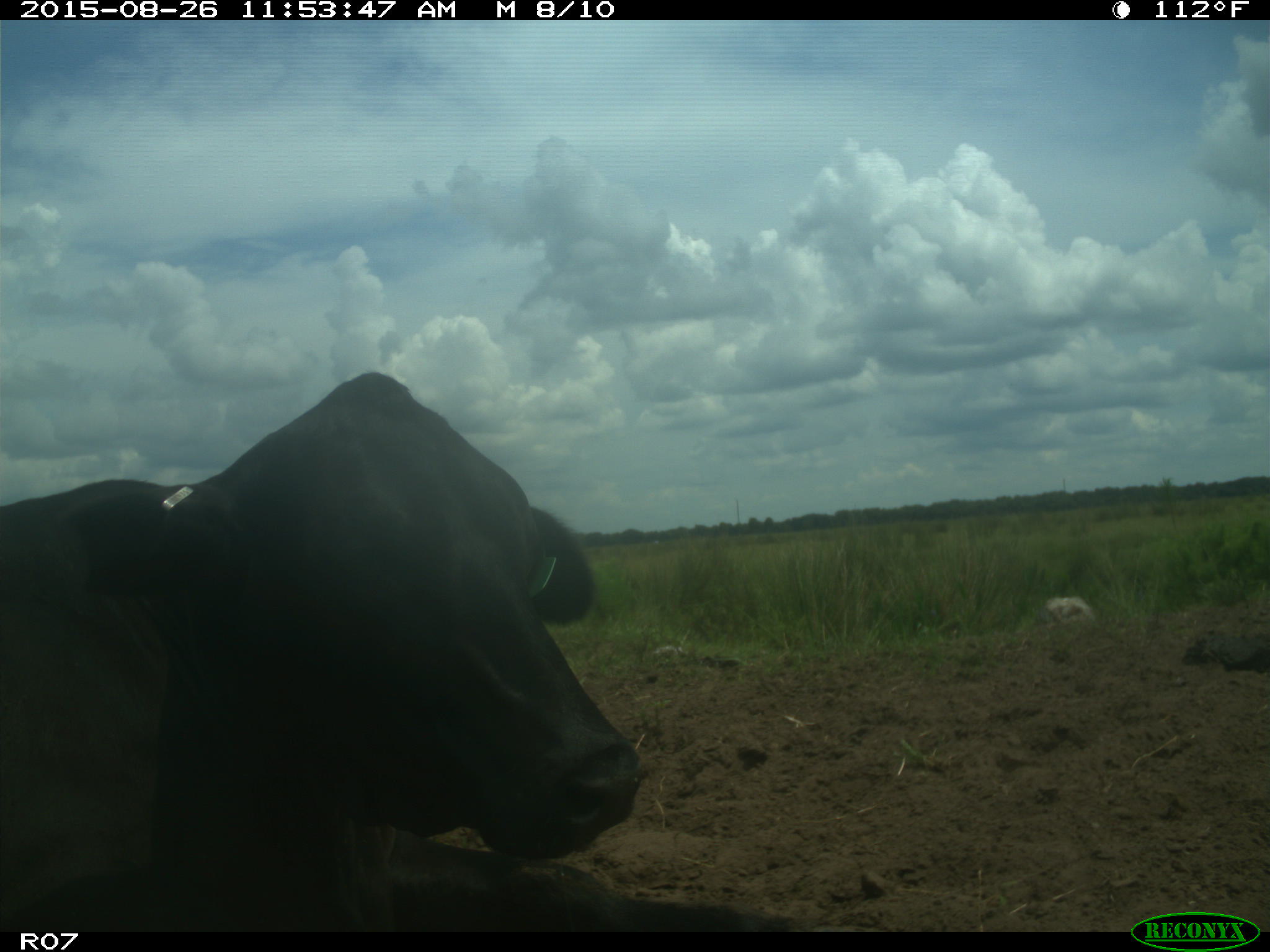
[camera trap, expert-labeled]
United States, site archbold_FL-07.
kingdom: Animalia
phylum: Chordata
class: Mammalia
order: Artiodactyla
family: Bovidae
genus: Bos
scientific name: Bos taurus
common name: domestic cow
Bos taurus (domestic cow).